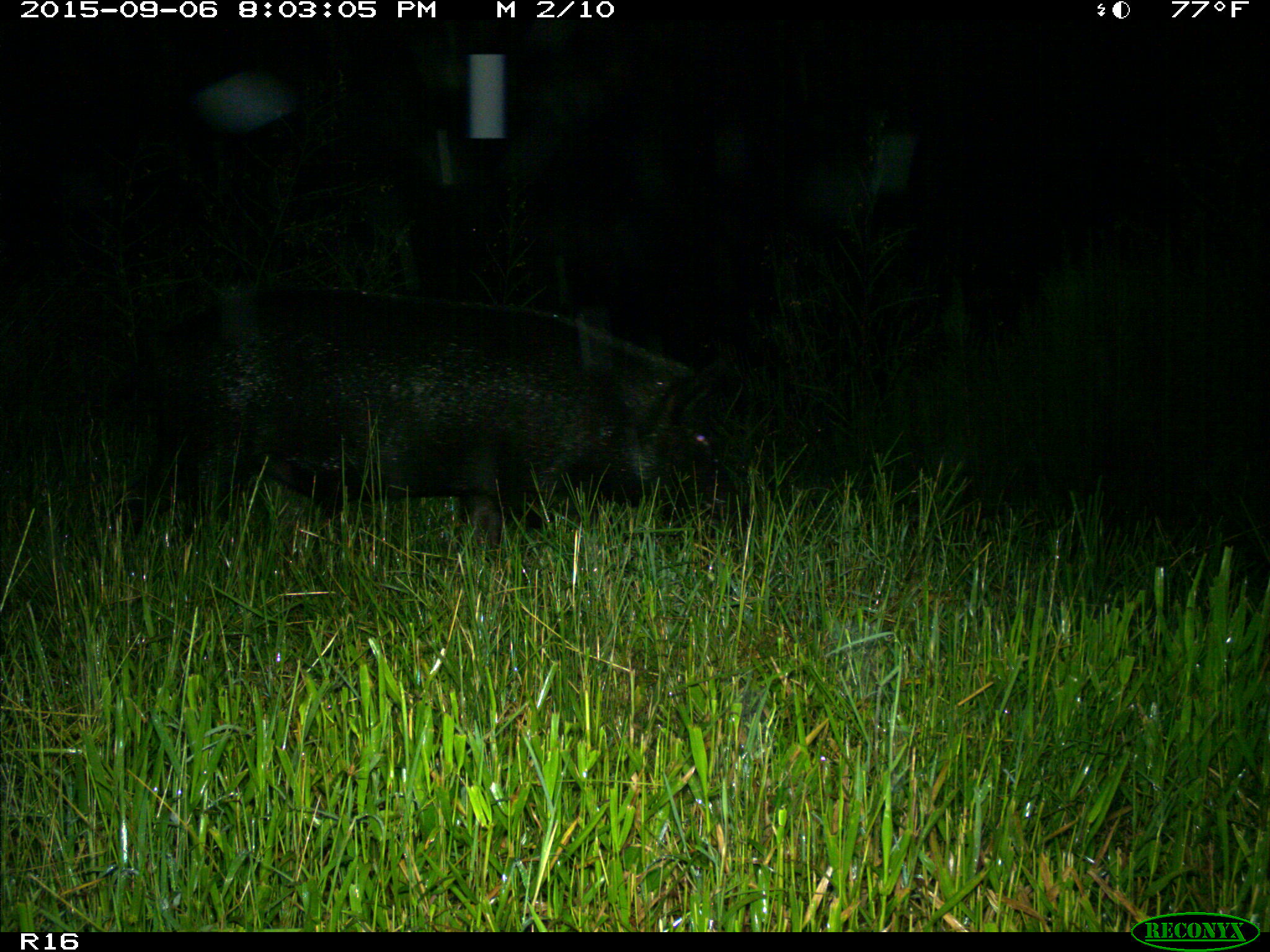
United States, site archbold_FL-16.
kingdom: Animalia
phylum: Chordata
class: Mammalia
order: Artiodactyla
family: Suidae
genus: Sus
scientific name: Sus scrofa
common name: wild boar